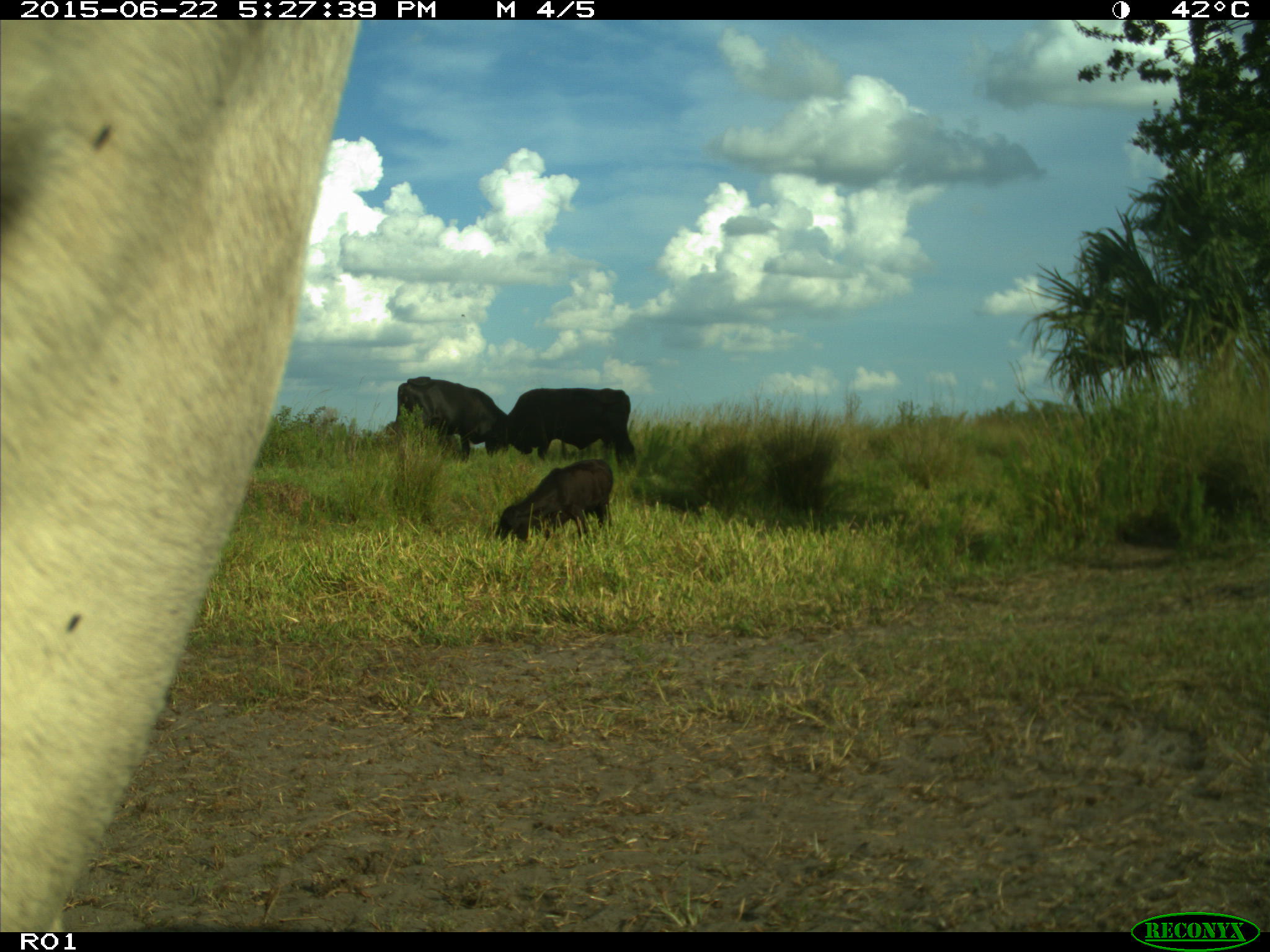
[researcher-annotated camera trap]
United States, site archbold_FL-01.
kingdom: Animalia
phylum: Chordata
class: Mammalia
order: Artiodactyla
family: Bovidae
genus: Bos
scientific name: Bos taurus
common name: domestic cow